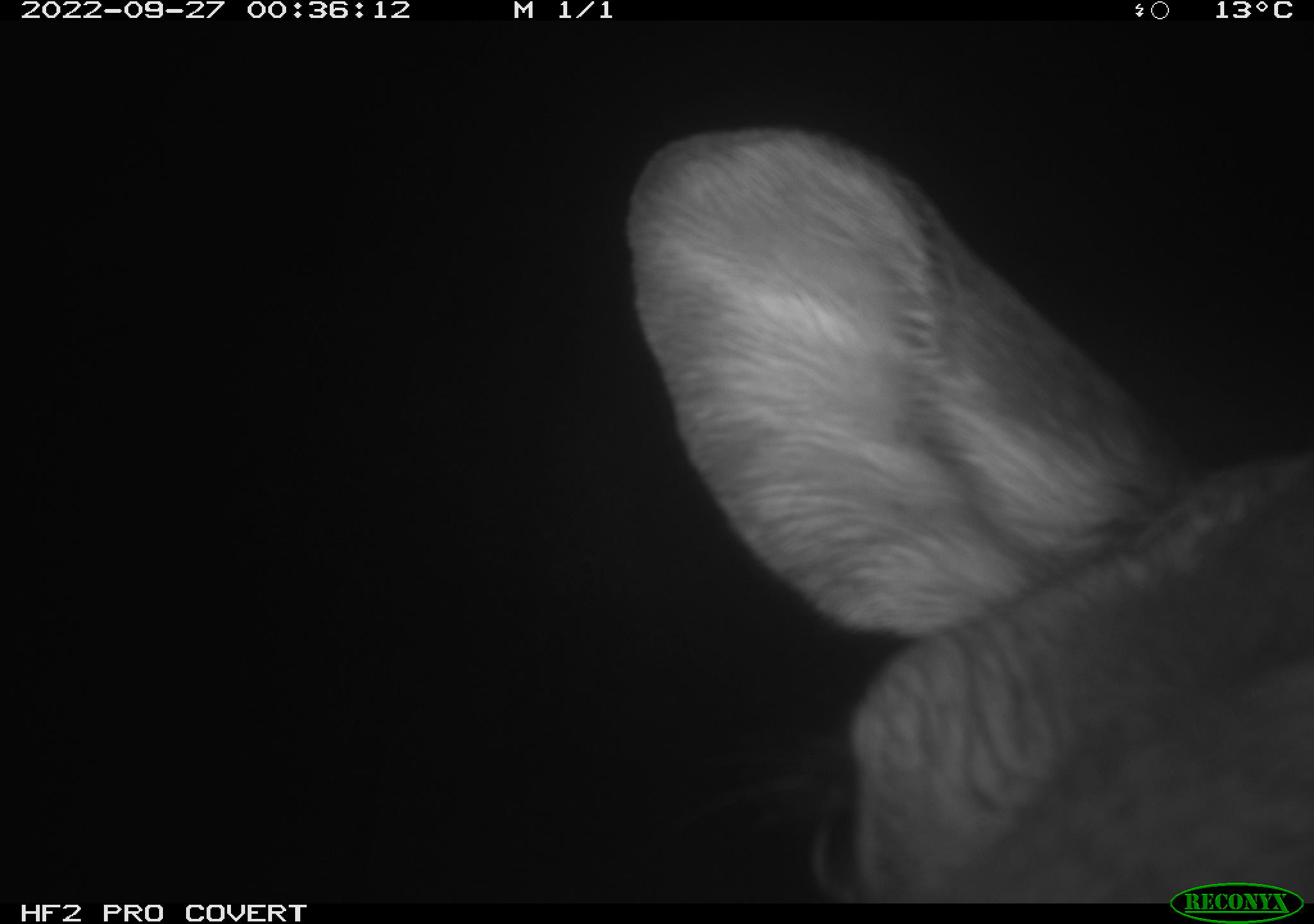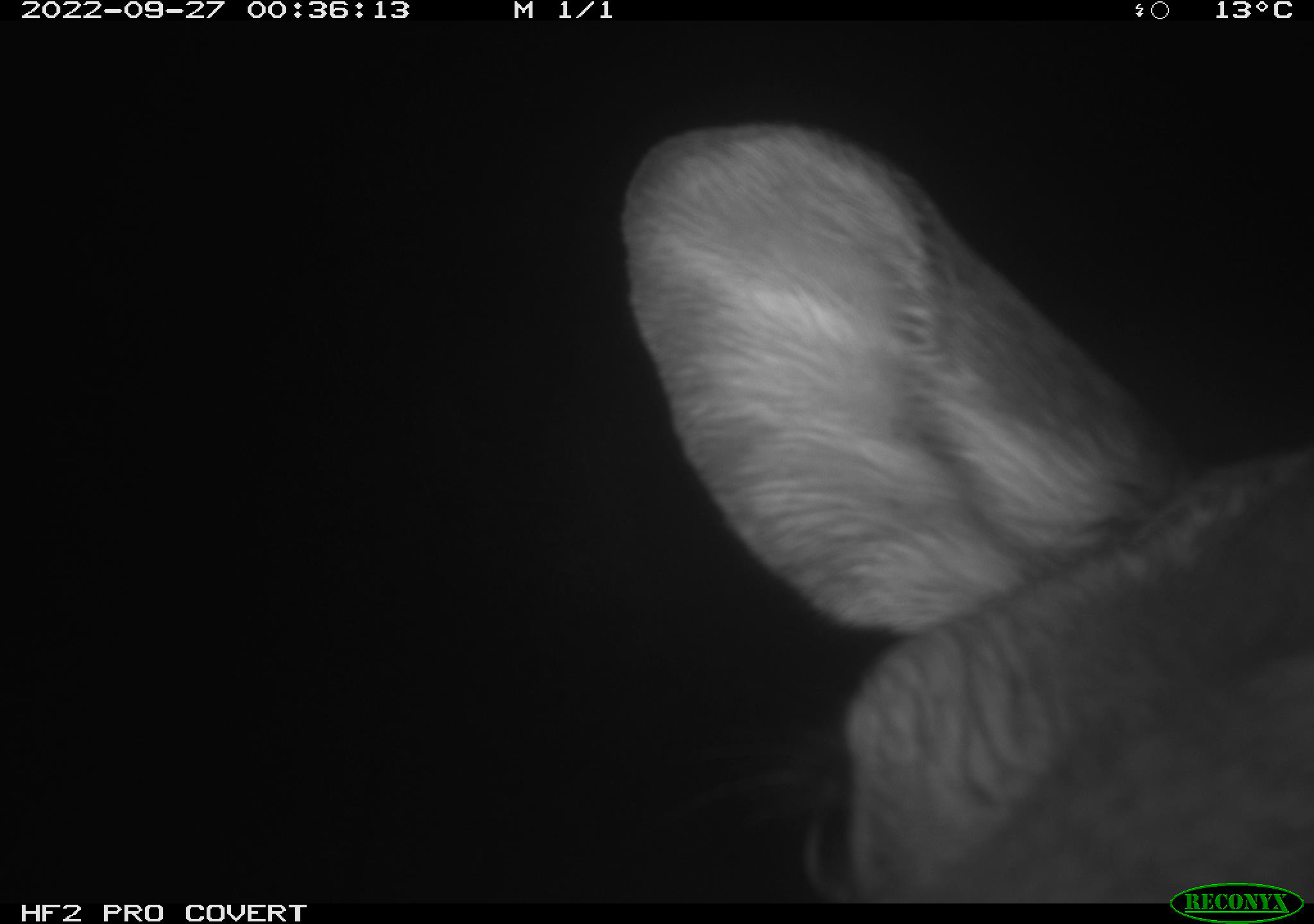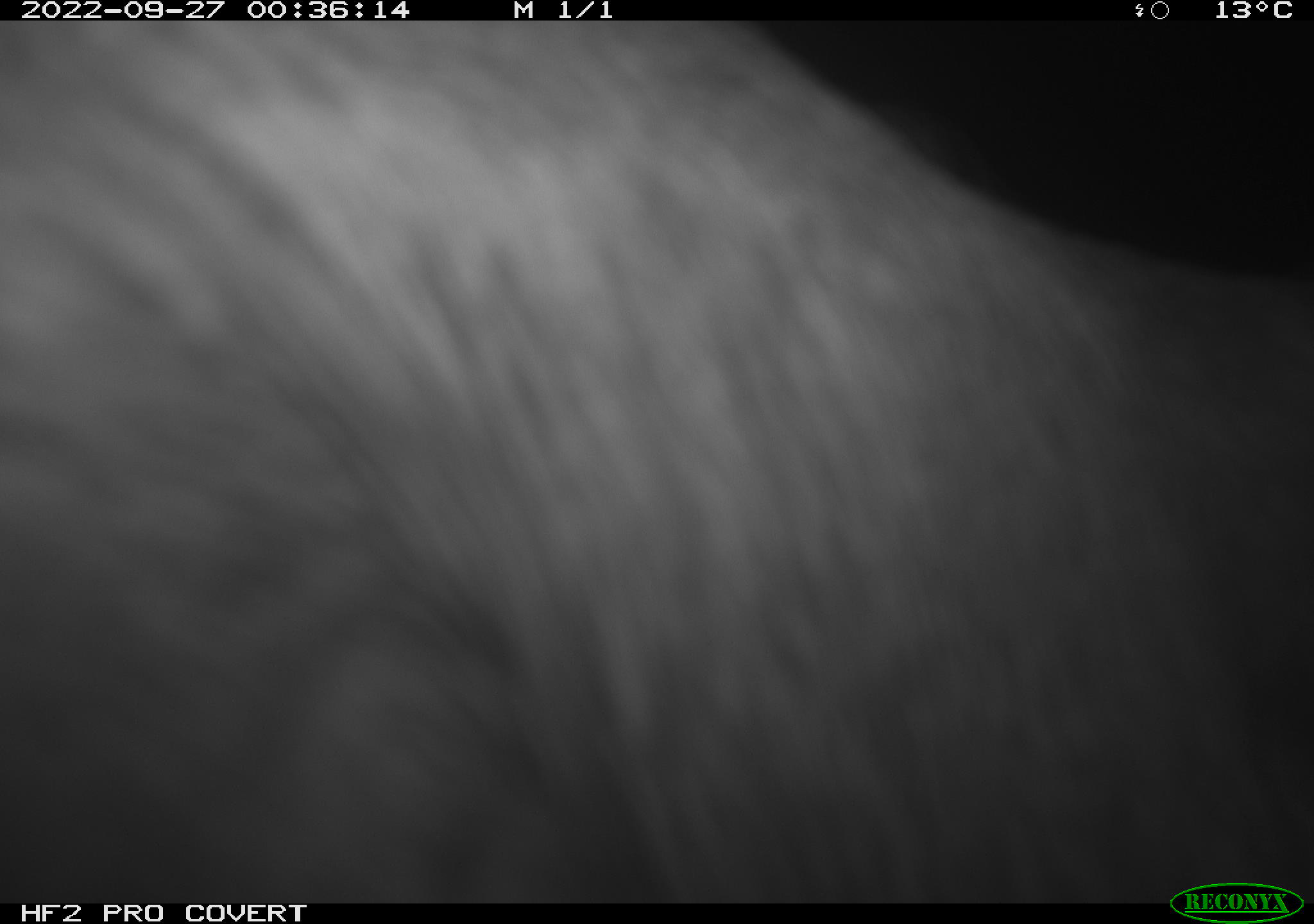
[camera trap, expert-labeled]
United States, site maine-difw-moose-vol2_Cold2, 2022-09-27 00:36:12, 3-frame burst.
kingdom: Animalia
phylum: Chordata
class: Mammalia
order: Artiodactyla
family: Cervidae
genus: Alces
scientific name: Alces alces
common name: moose